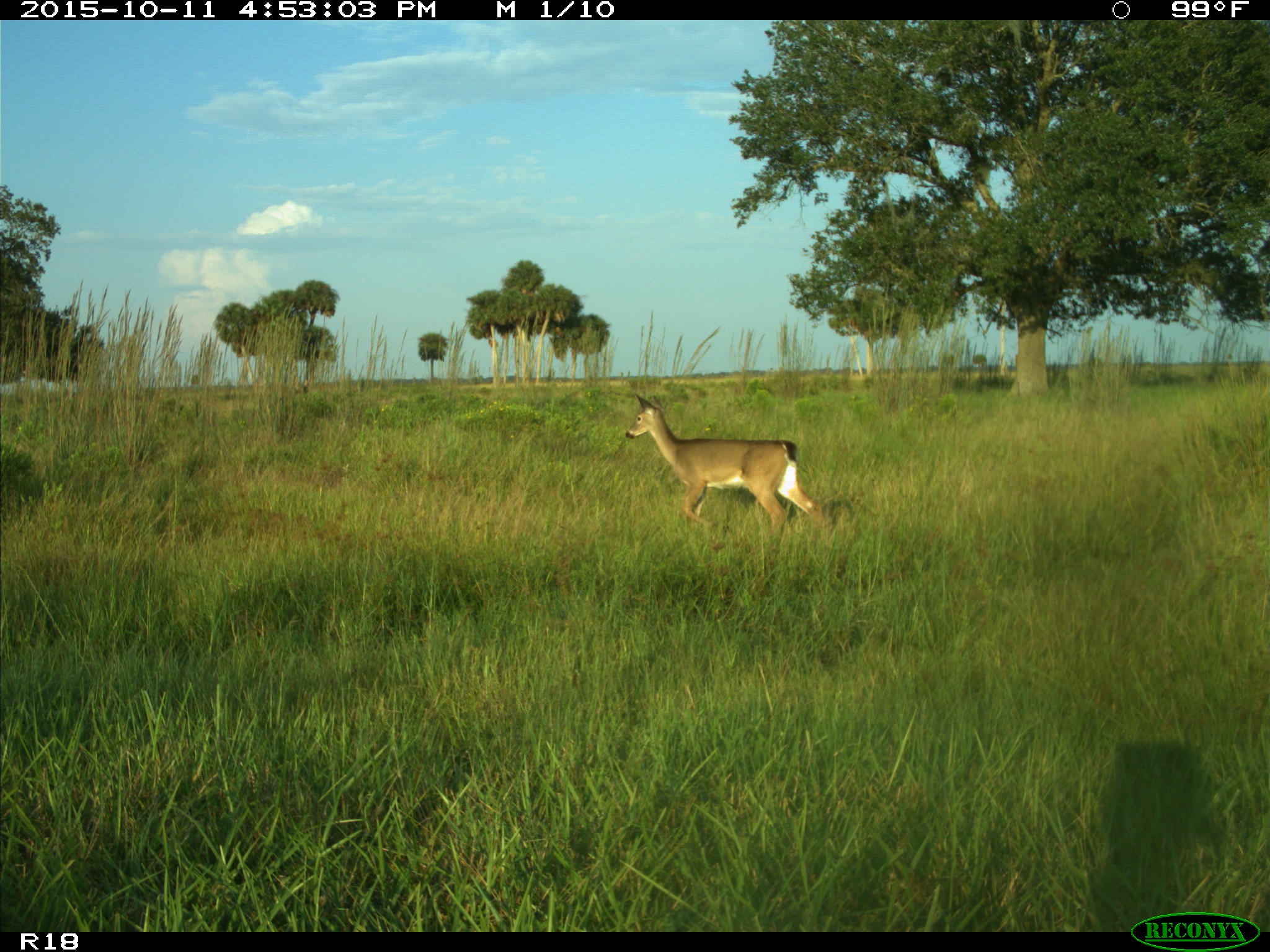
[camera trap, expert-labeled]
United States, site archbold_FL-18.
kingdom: Animalia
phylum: Chordata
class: Mammalia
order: Artiodactyla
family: Cervidae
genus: Odocoileus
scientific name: Odocoileus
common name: deer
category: unidentified deer